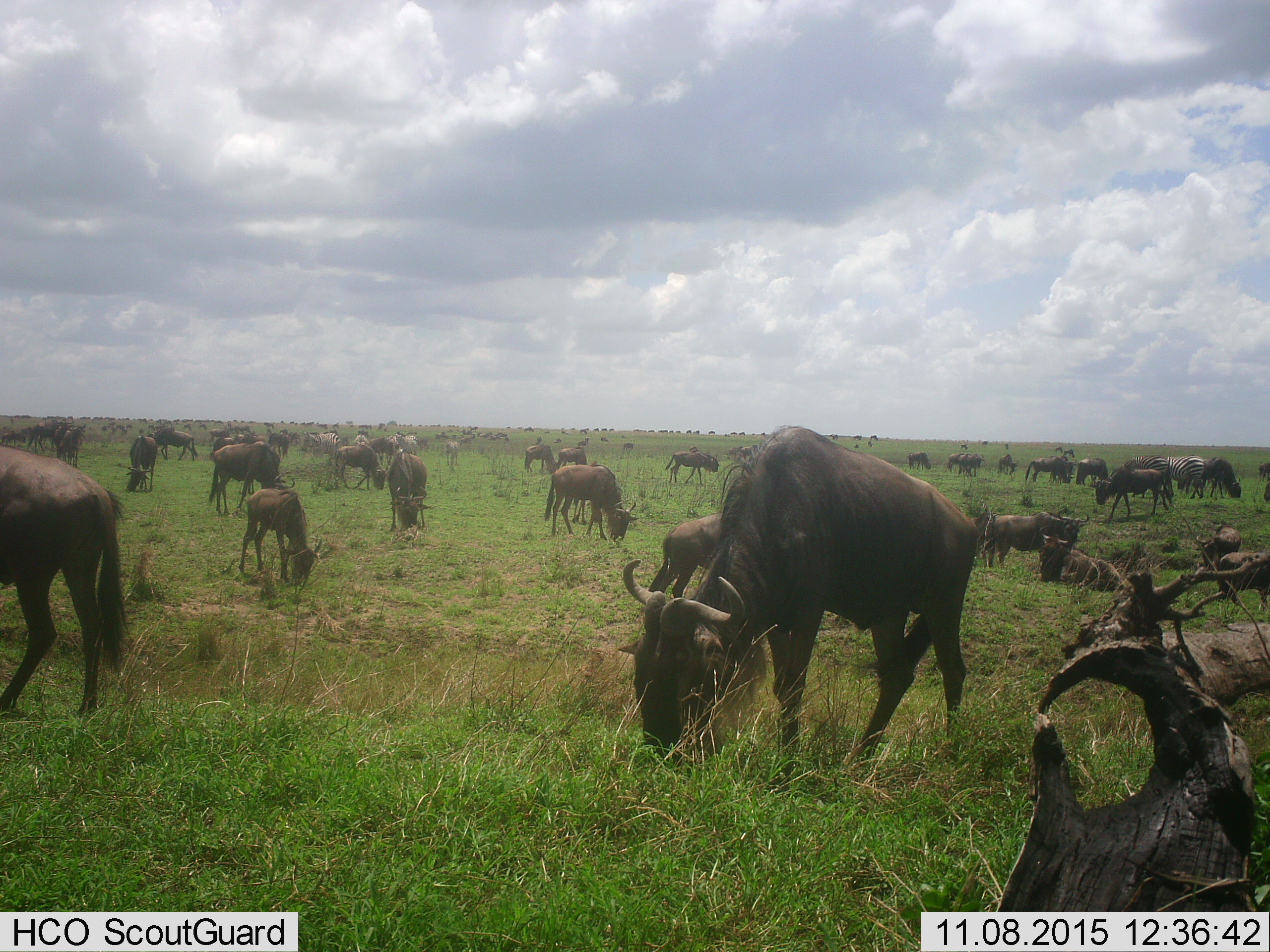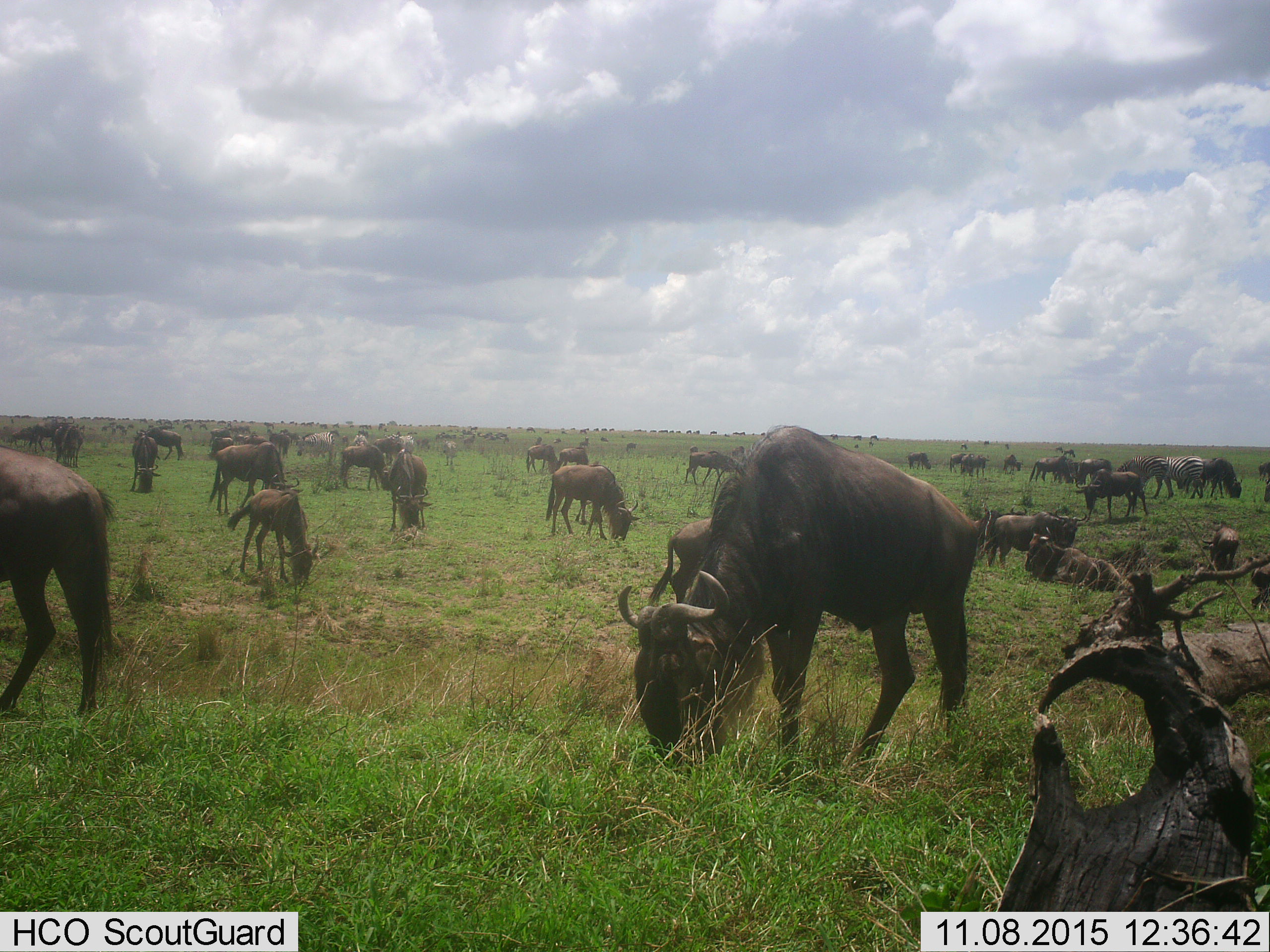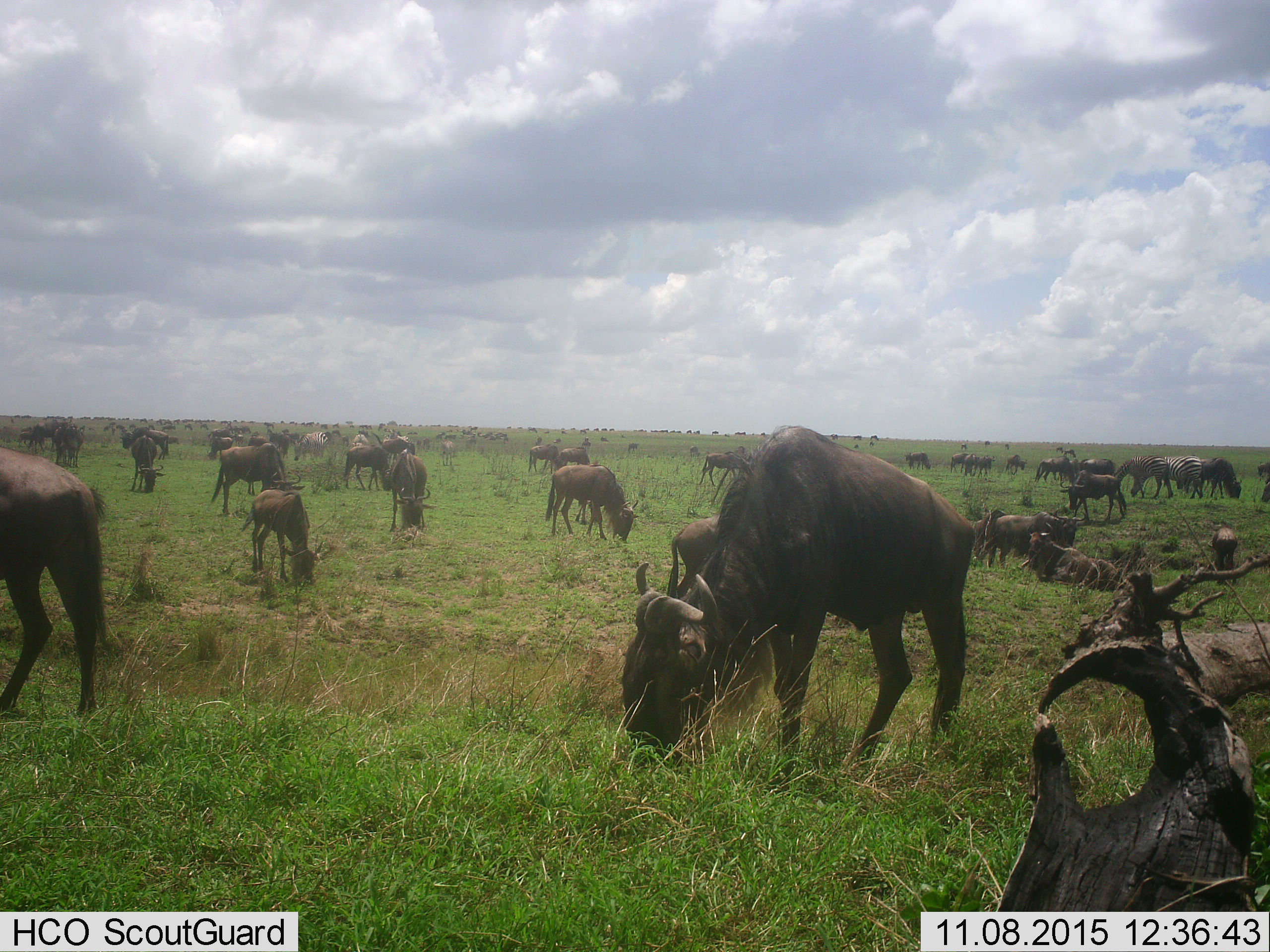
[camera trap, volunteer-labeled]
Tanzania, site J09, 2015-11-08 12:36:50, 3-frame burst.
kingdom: Animalia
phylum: Chordata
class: Mammalia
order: Artiodactyla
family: Bovidae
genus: Connochaetes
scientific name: Connochaetes taurinus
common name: blue wildebeest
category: wildebeest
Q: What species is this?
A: Wildebeest (blue wildebeest) (Connochaetes taurinus).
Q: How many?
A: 11-50.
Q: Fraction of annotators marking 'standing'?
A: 88%.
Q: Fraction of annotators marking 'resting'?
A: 38%.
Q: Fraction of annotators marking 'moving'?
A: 62%.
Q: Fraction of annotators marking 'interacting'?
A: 0%.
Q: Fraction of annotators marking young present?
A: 50%.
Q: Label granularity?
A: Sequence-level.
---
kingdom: Animalia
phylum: Chordata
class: Mammalia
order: Perissodactyla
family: Equidae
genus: Equus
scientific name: Equus quagga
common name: plains zebra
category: zebra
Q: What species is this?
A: Zebra (plains zebra) (Equus quagga).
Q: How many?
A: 11-50.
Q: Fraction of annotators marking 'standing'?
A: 50%.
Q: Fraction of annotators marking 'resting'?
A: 33%.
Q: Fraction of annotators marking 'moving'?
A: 33%.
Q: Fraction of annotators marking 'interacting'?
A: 17%.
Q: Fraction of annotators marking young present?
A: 17%.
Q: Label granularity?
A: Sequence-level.